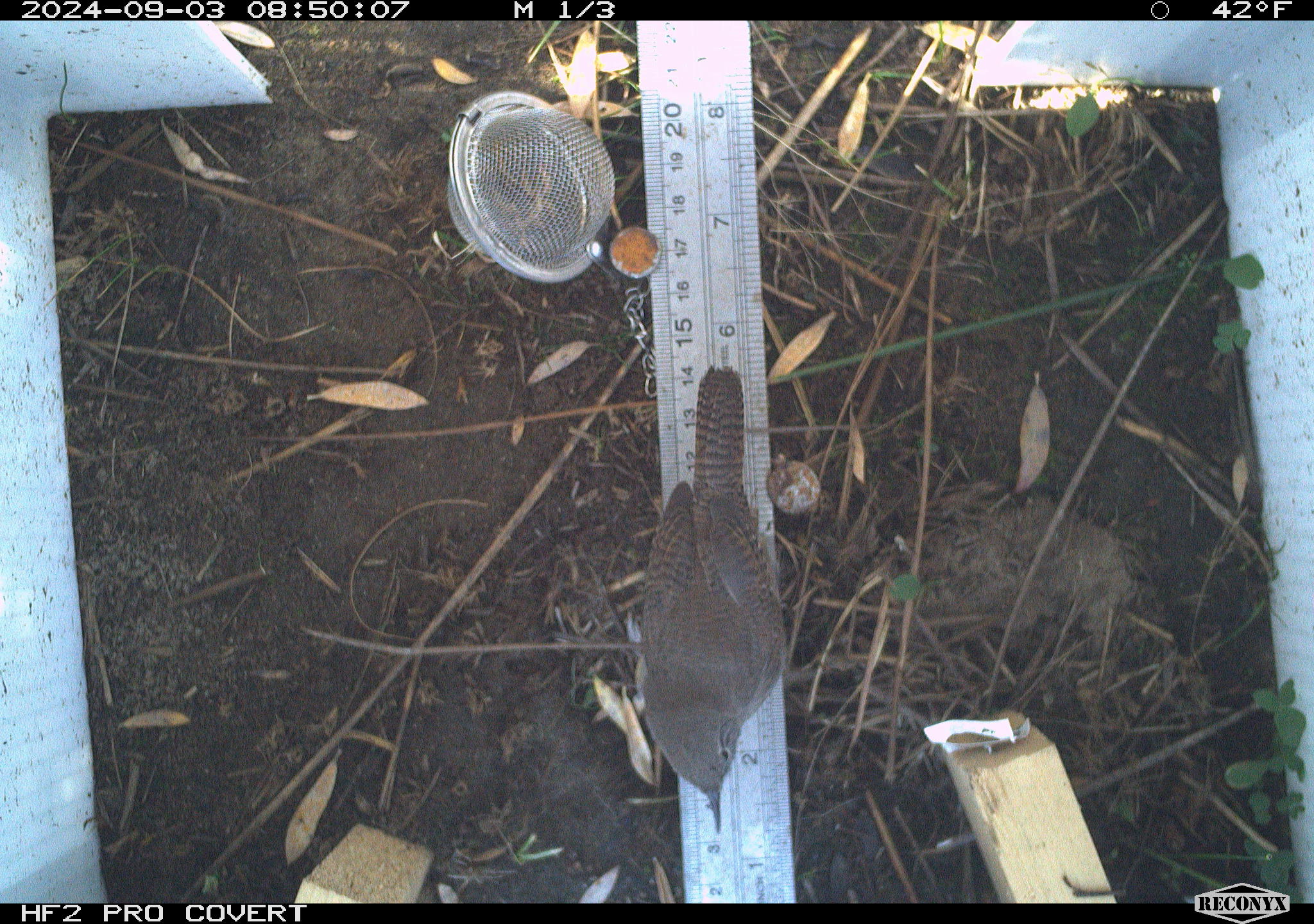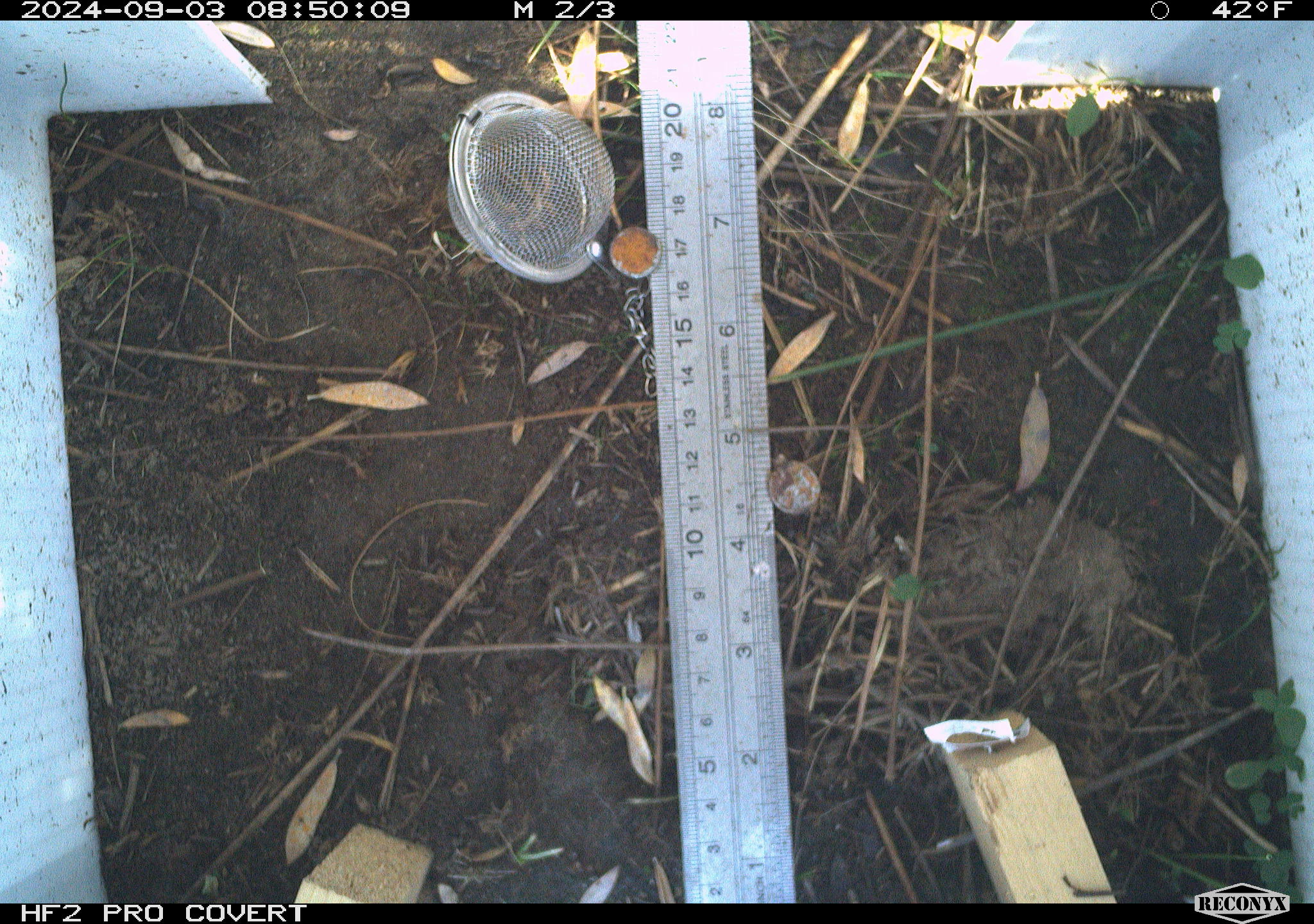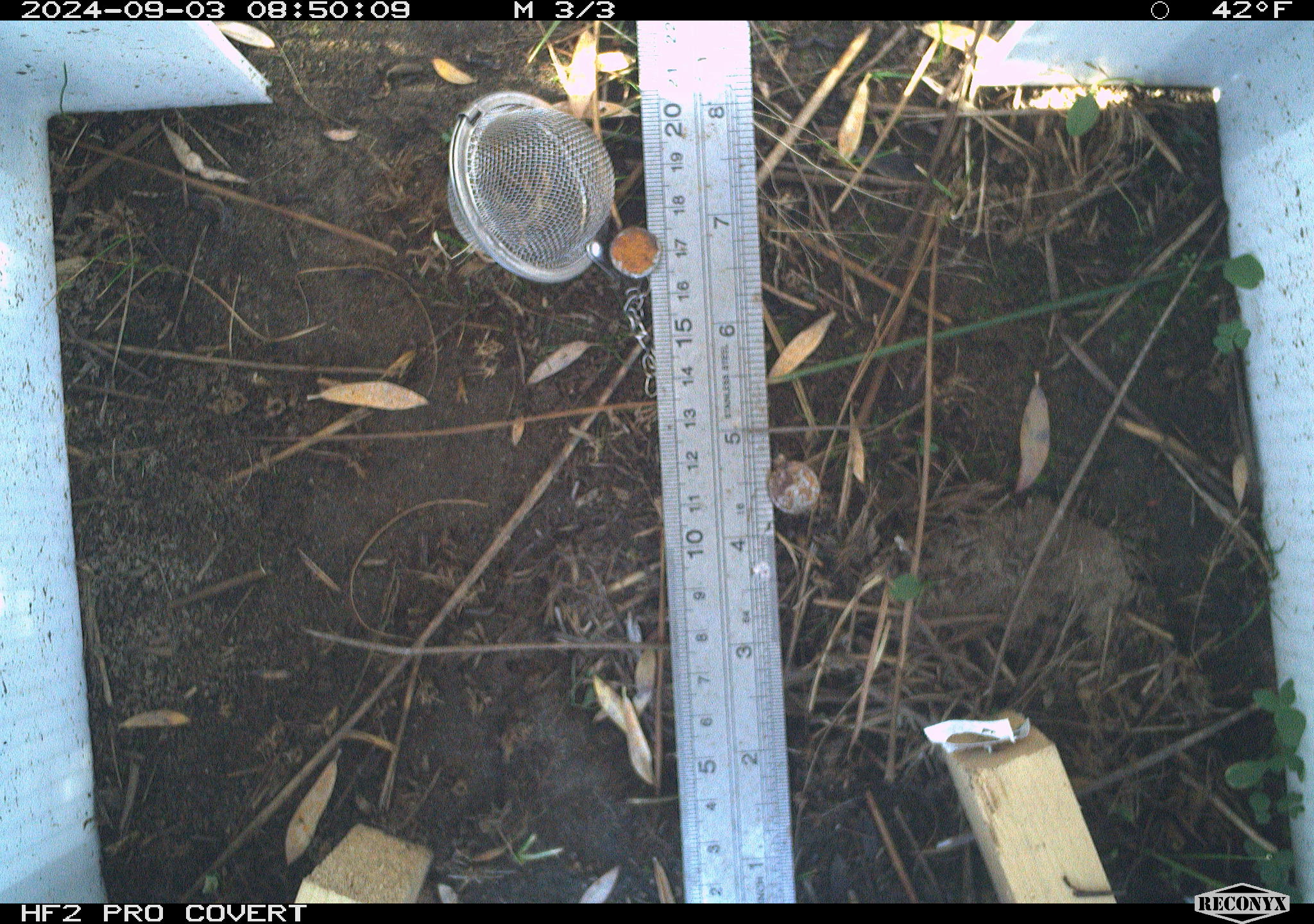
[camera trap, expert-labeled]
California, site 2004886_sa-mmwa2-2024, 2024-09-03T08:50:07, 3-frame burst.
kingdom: Animalia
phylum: Chordata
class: Aves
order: Passeriformes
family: Troglodytidae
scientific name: Troglodytidae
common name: wren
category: troglodytidae family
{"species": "troglodytidae family (wren) (Troglodytidae)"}